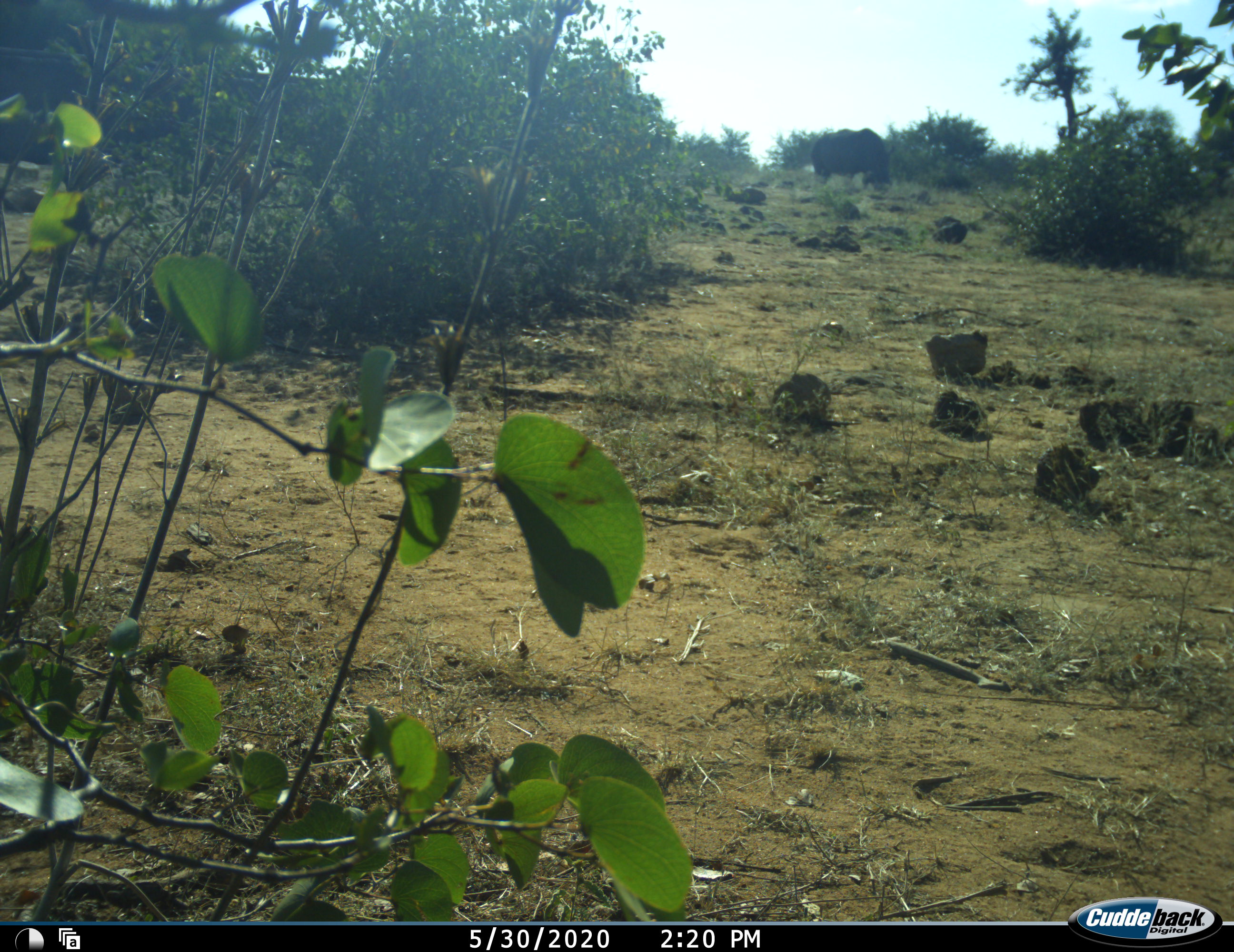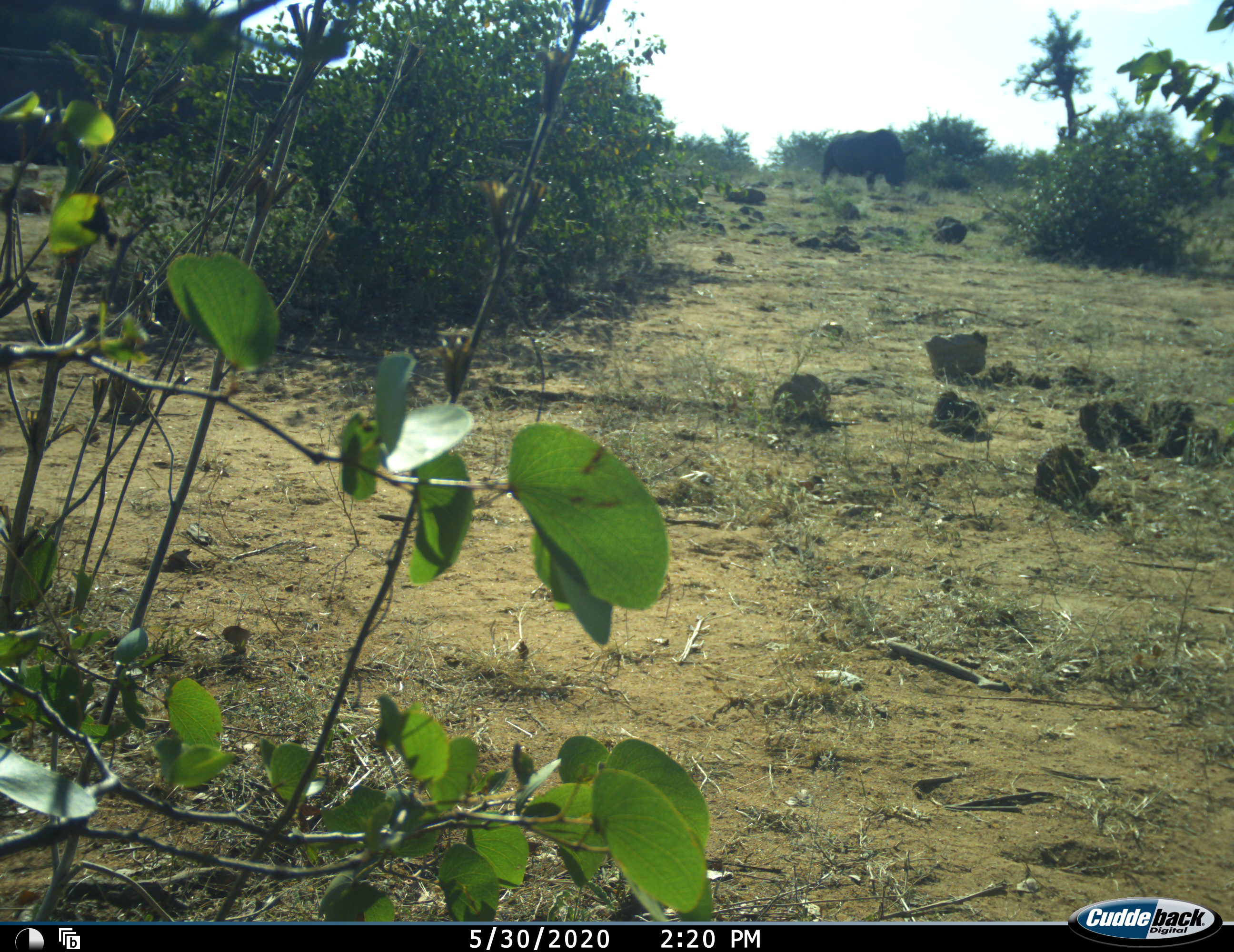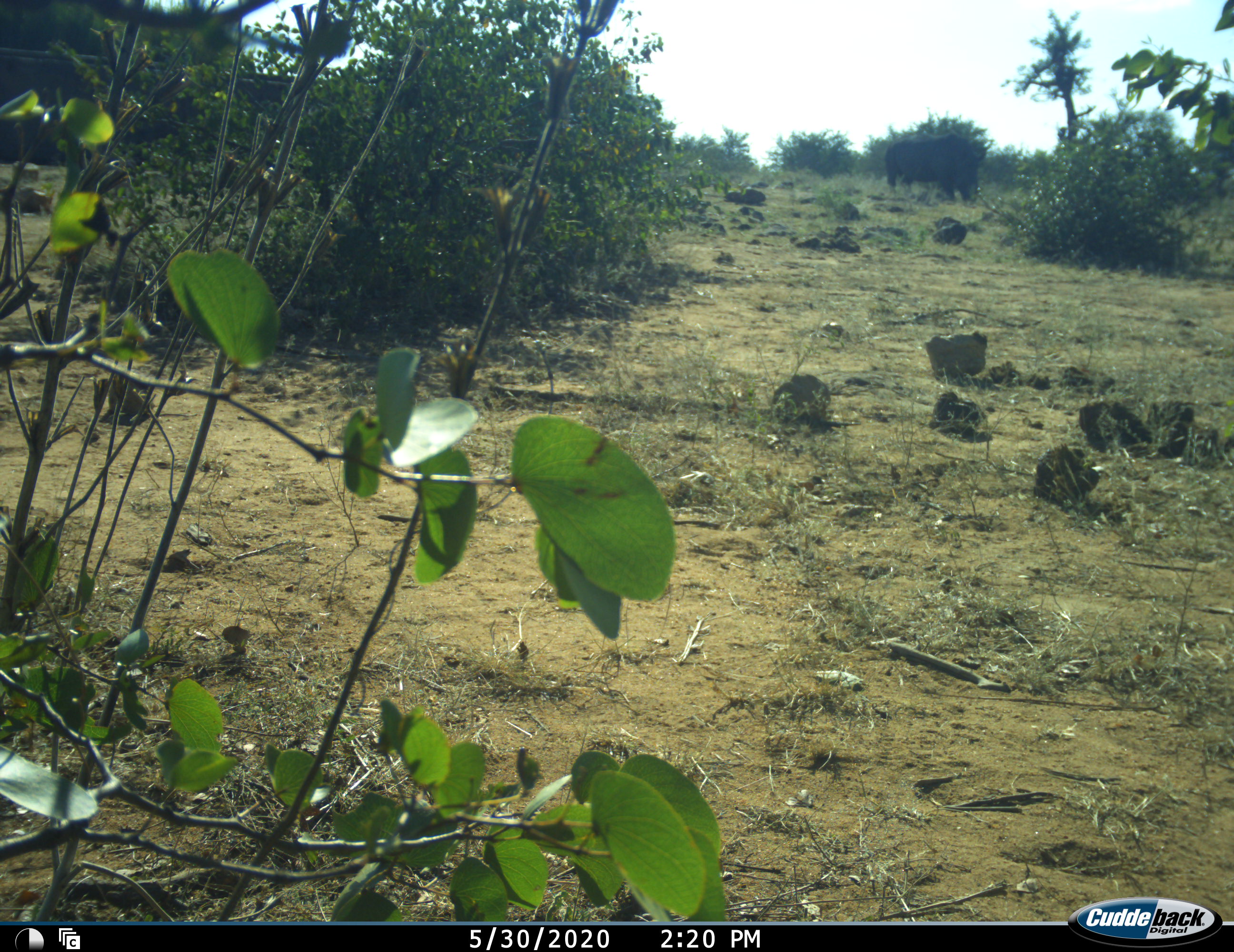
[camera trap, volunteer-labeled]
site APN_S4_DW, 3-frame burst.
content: unidentified animal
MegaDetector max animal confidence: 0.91